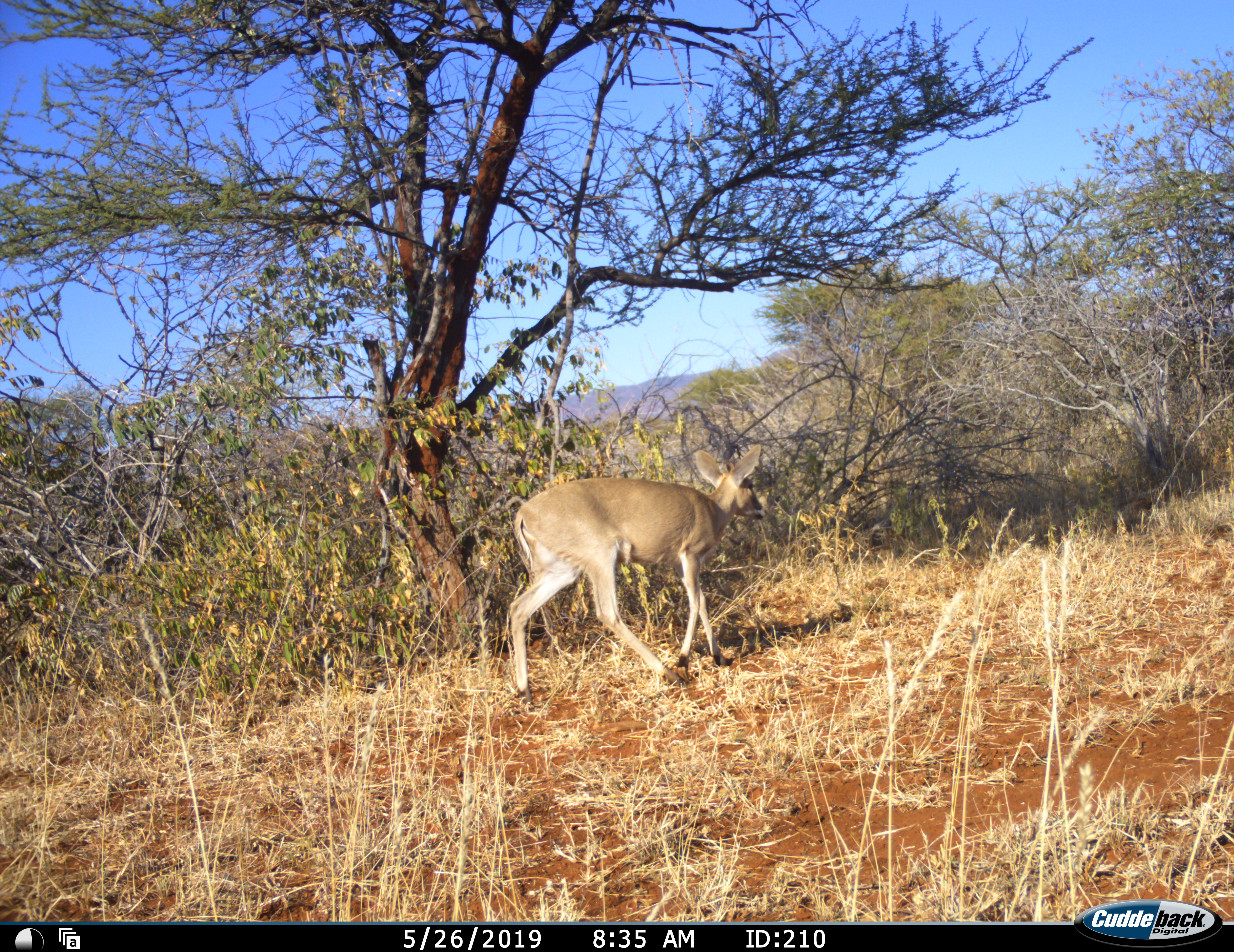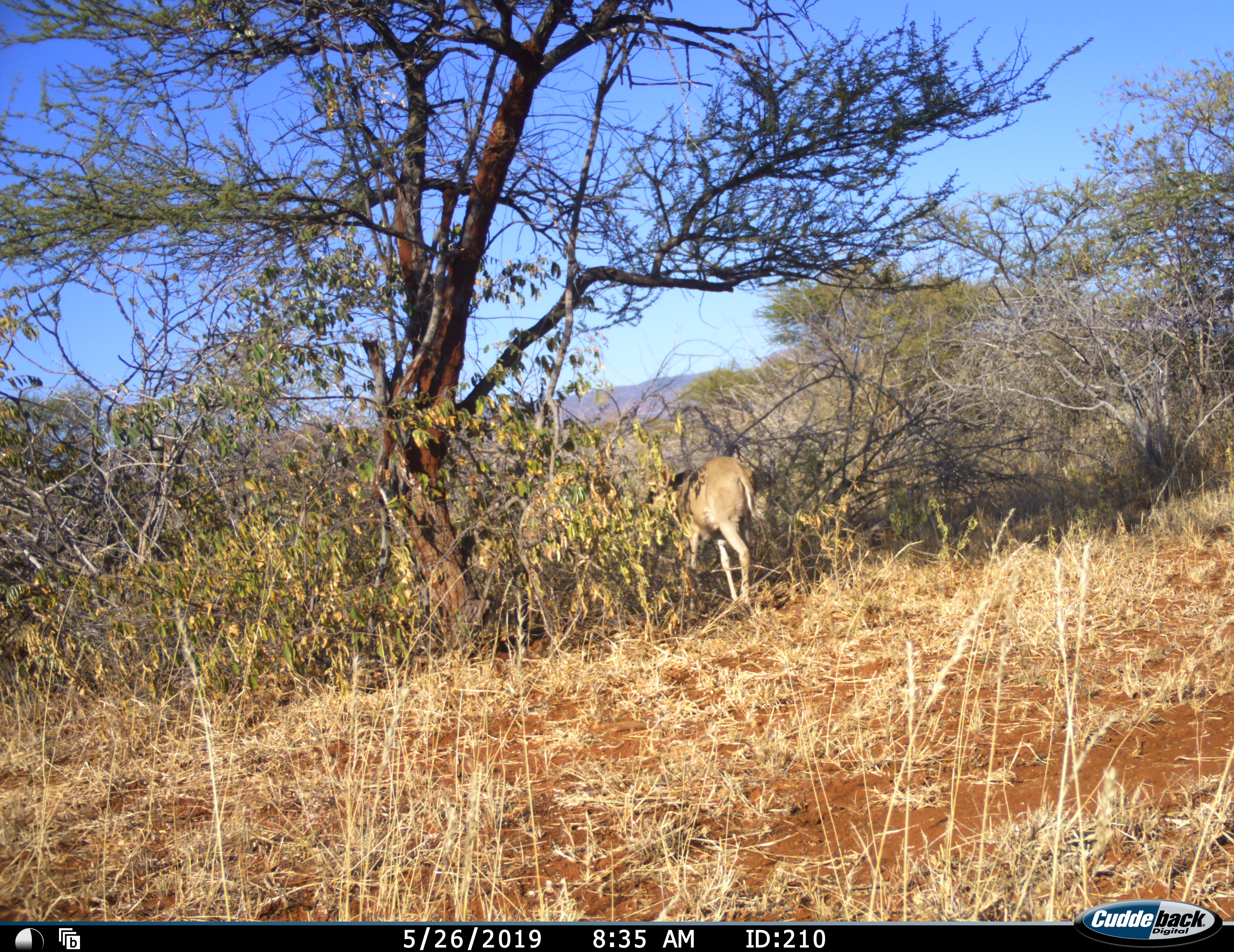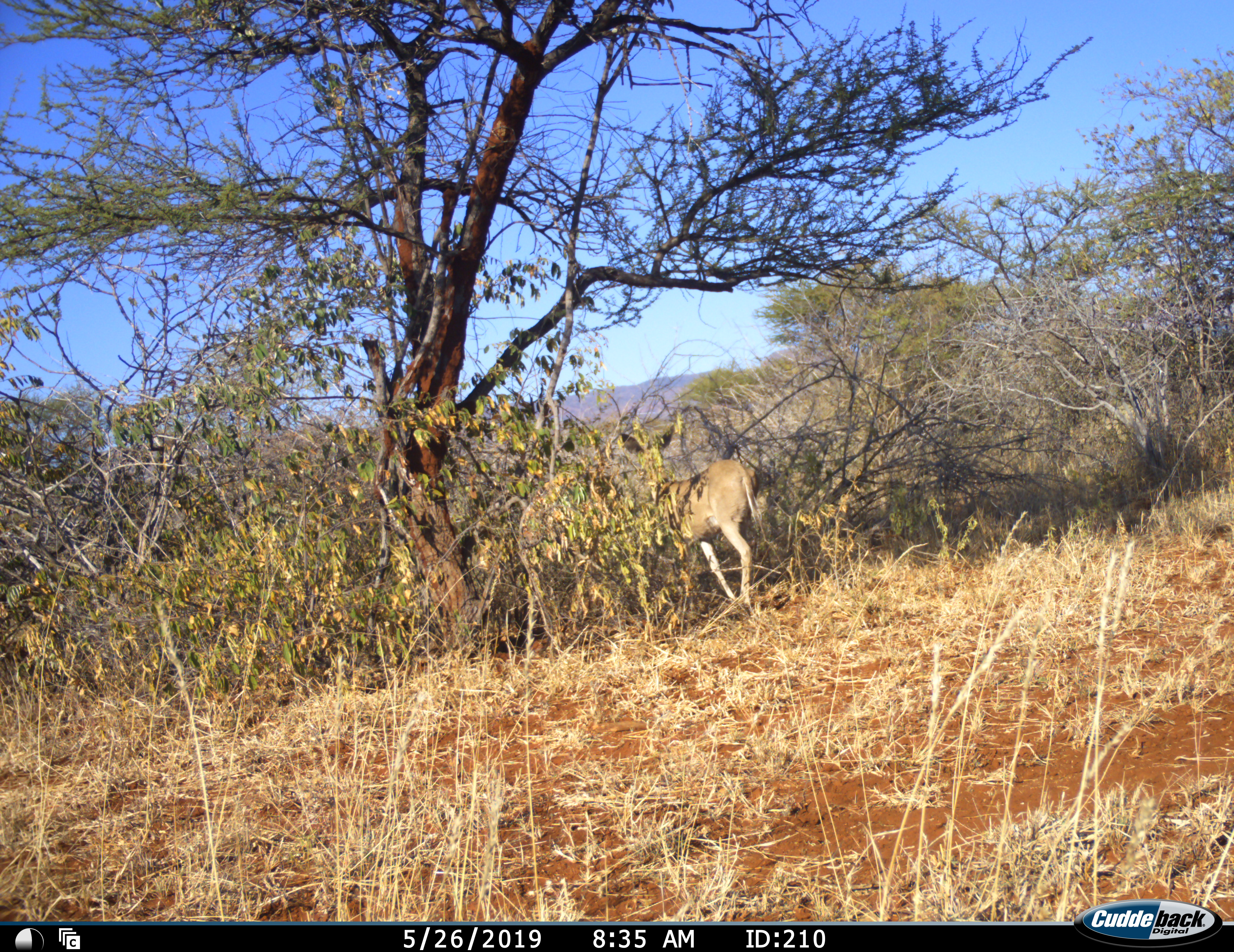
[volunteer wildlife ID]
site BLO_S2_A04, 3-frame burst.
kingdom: Animalia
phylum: Chordata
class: Mammalia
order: Artiodactyla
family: Bovidae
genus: Sylvicapra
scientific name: Sylvicapra grimmia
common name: common duiker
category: duikercommongrey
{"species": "duikercommongrey (common duiker) (Sylvicapra grimmia)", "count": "1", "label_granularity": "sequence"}